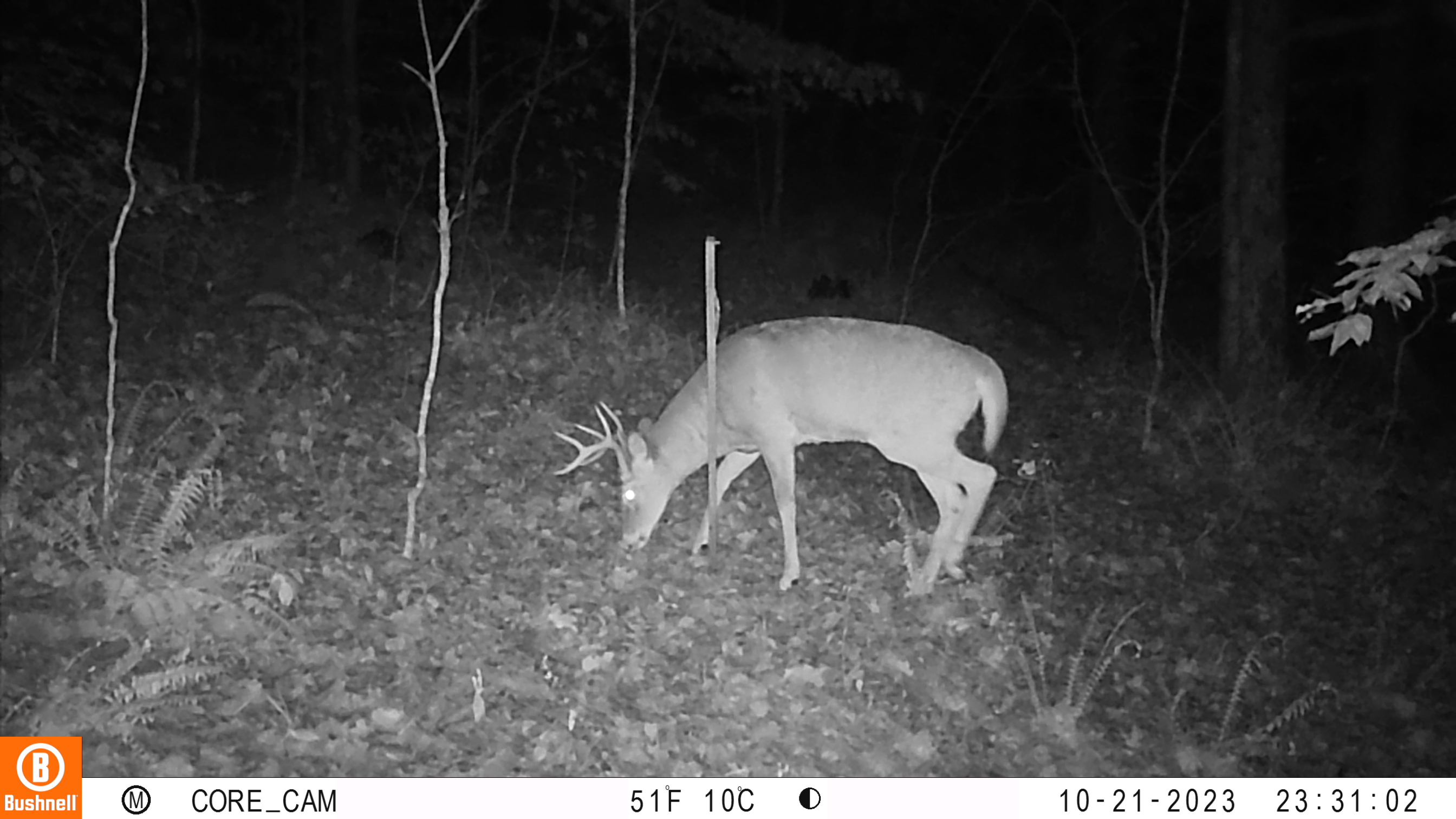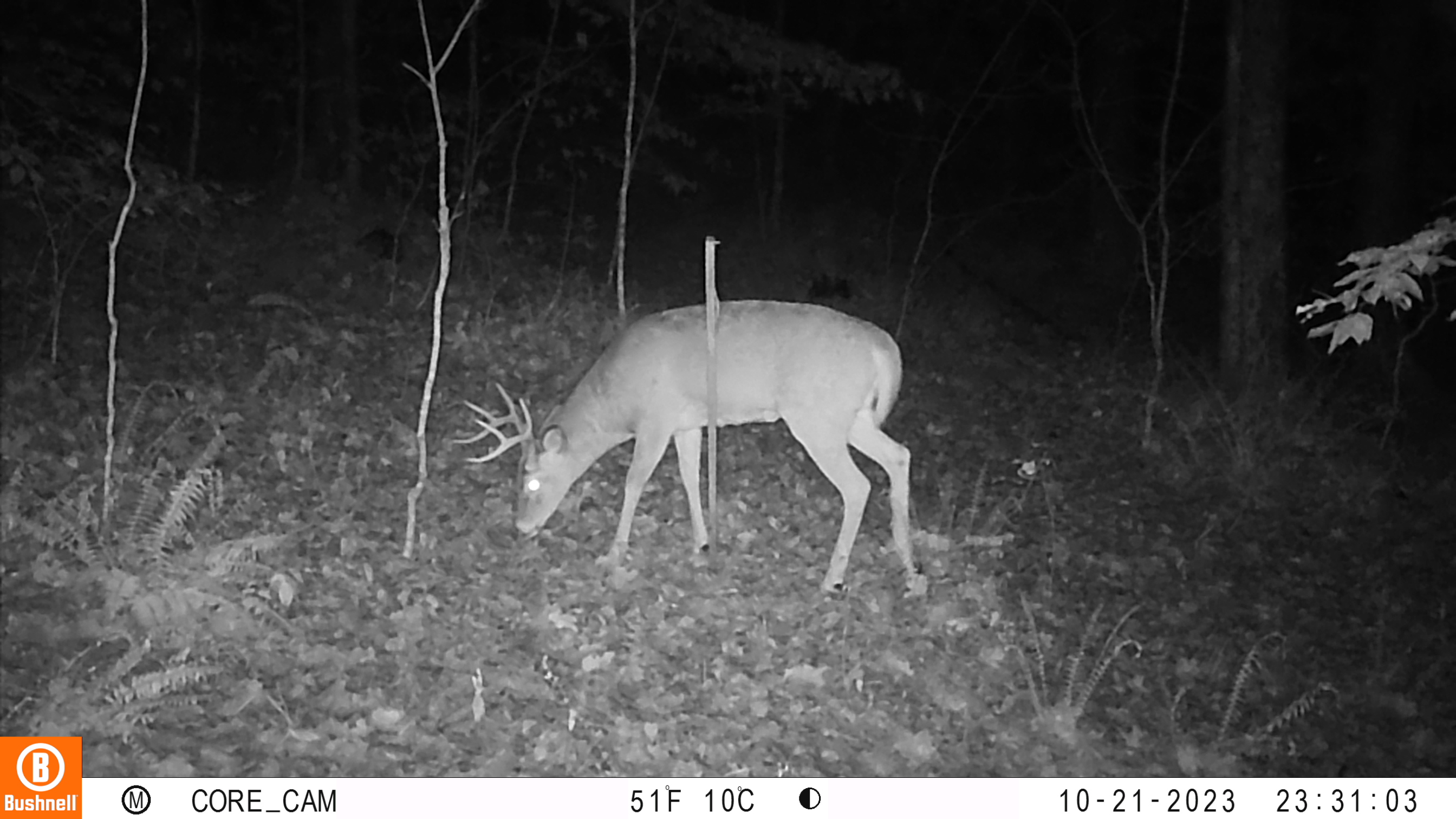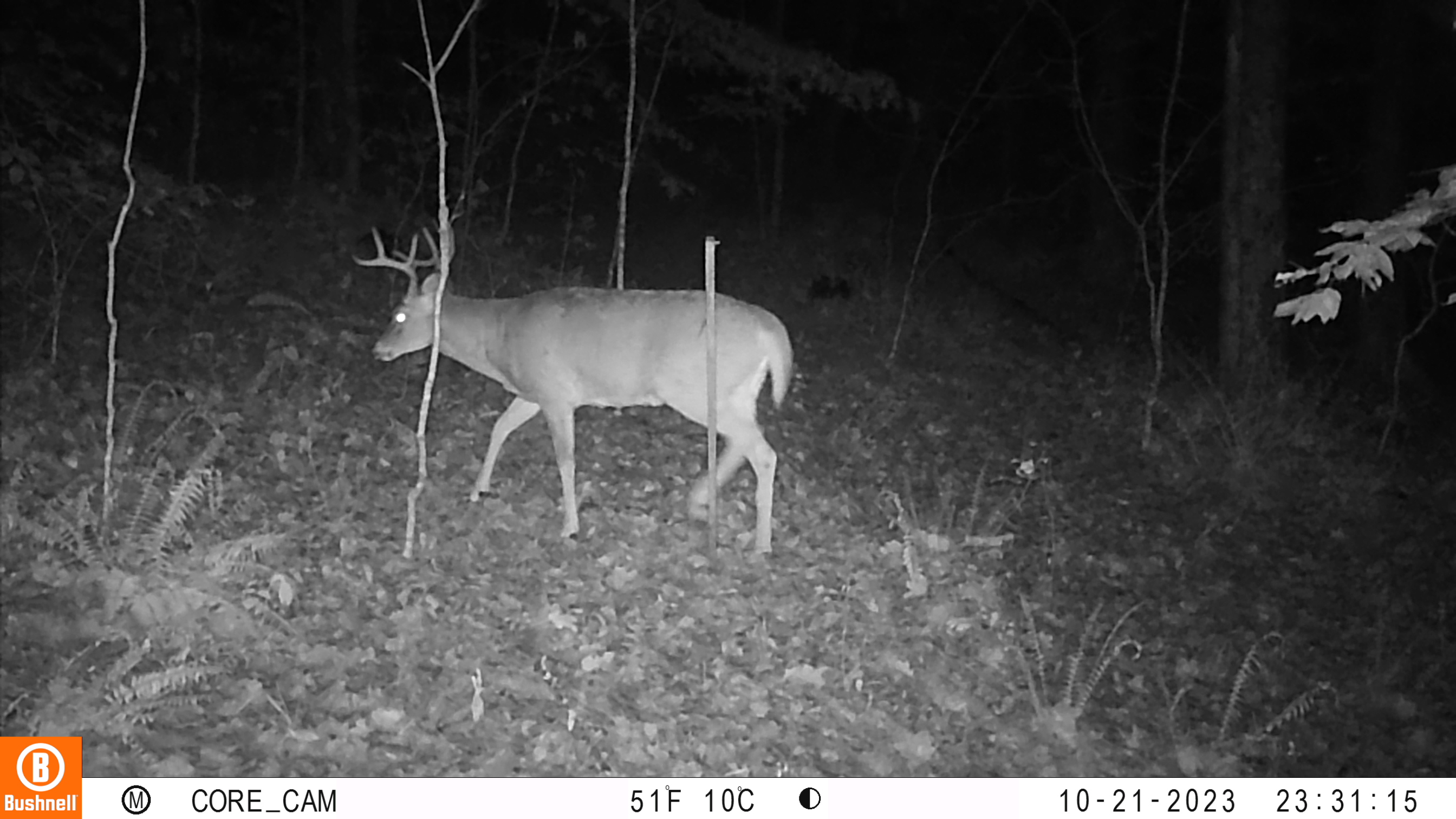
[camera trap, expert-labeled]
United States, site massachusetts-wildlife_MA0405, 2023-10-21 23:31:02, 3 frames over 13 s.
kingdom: Animalia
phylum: Chordata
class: Mammalia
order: Artiodactyla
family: Cervidae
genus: Odocoileus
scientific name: Odocoileus virginianus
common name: white-tailed deer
White-tailed deer (Odocoileus virginianus).